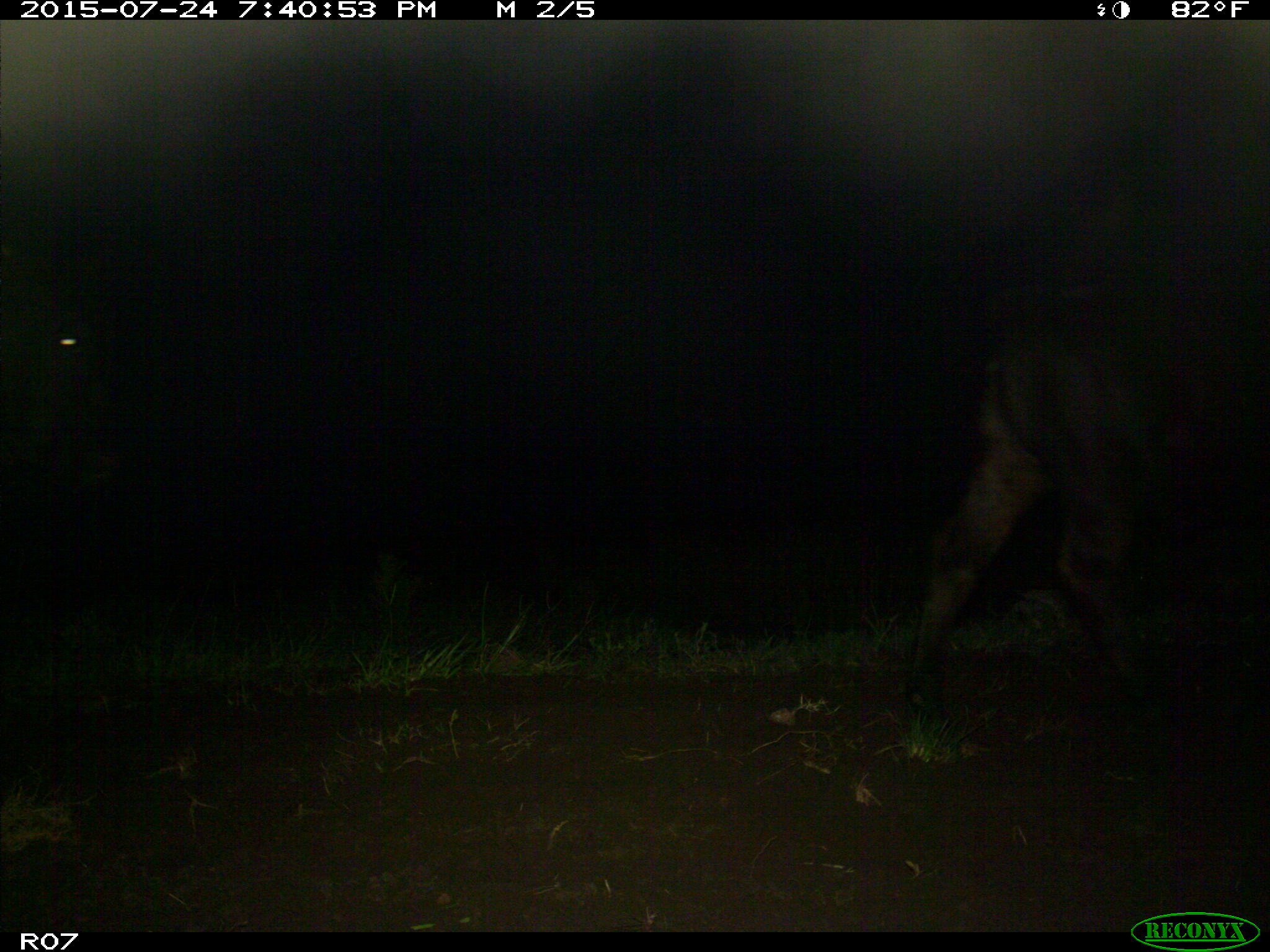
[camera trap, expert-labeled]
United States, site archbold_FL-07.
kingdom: Animalia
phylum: Chordata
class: Mammalia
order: Artiodactyla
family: Bovidae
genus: Bos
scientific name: Bos taurus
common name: domestic cow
Bos taurus (domestic cow).